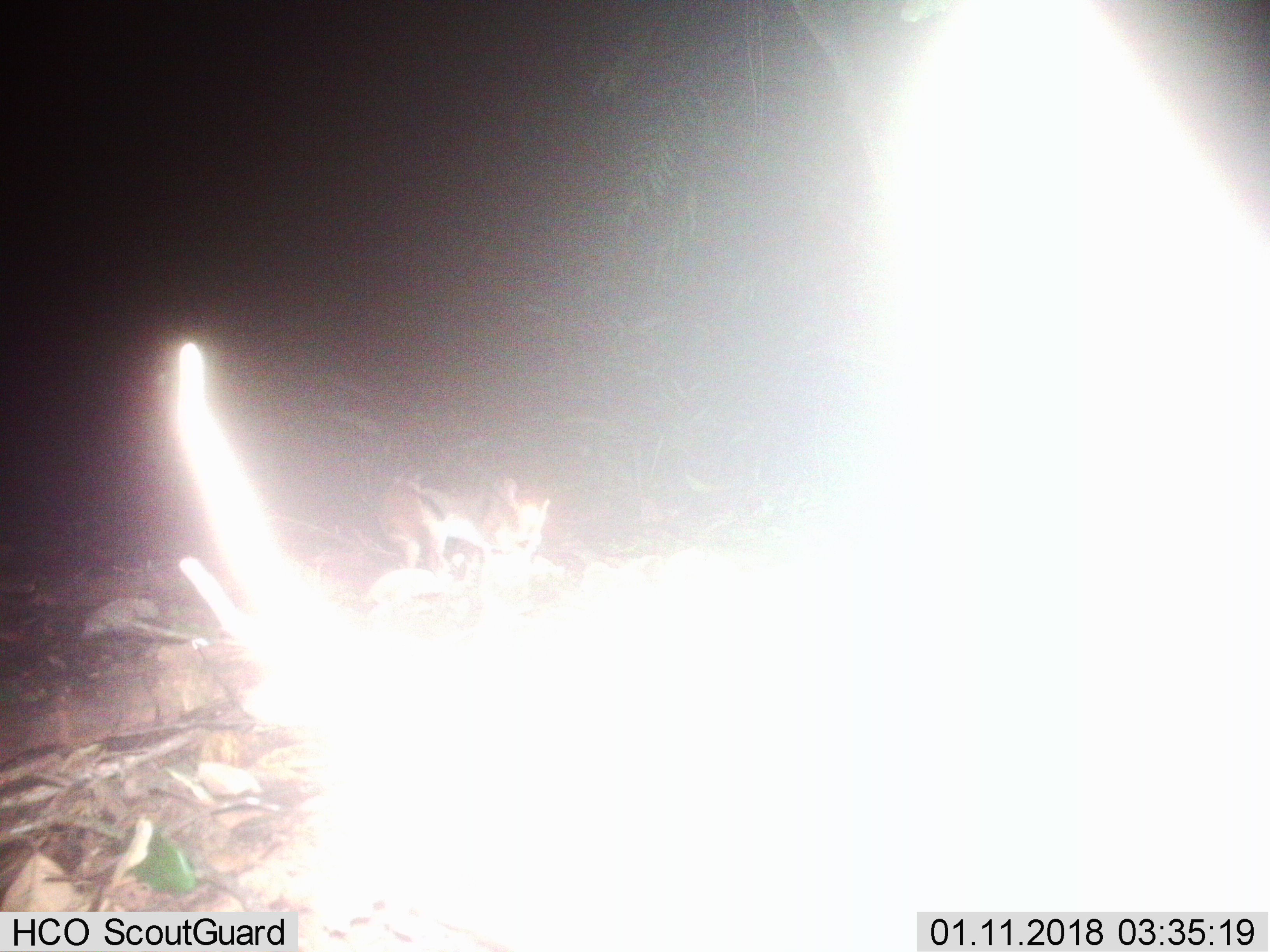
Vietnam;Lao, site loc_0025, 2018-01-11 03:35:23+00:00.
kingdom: Animalia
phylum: Chordata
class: Mammalia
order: Lagomorpha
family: Leporidae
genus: Nesolagus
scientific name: Nesolagus timminsi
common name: annamite striped rabbit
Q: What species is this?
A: Annamite striped rabbit (Nesolagus timminsi).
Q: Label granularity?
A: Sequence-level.